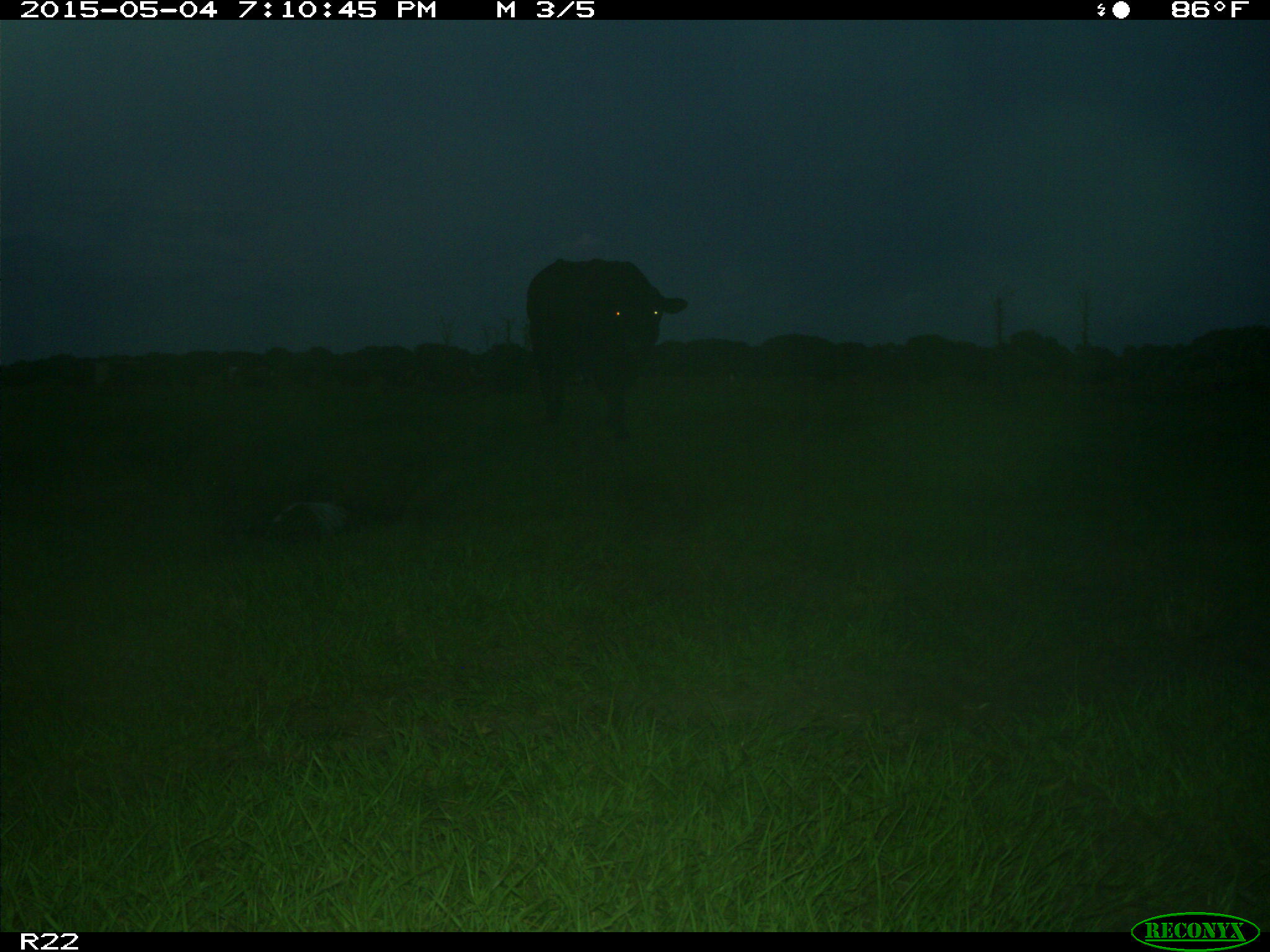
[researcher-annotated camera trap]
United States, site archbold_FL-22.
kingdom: Animalia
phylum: Chordata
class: Mammalia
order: Artiodactyla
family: Bovidae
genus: Bos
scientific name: Bos taurus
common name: domestic cow